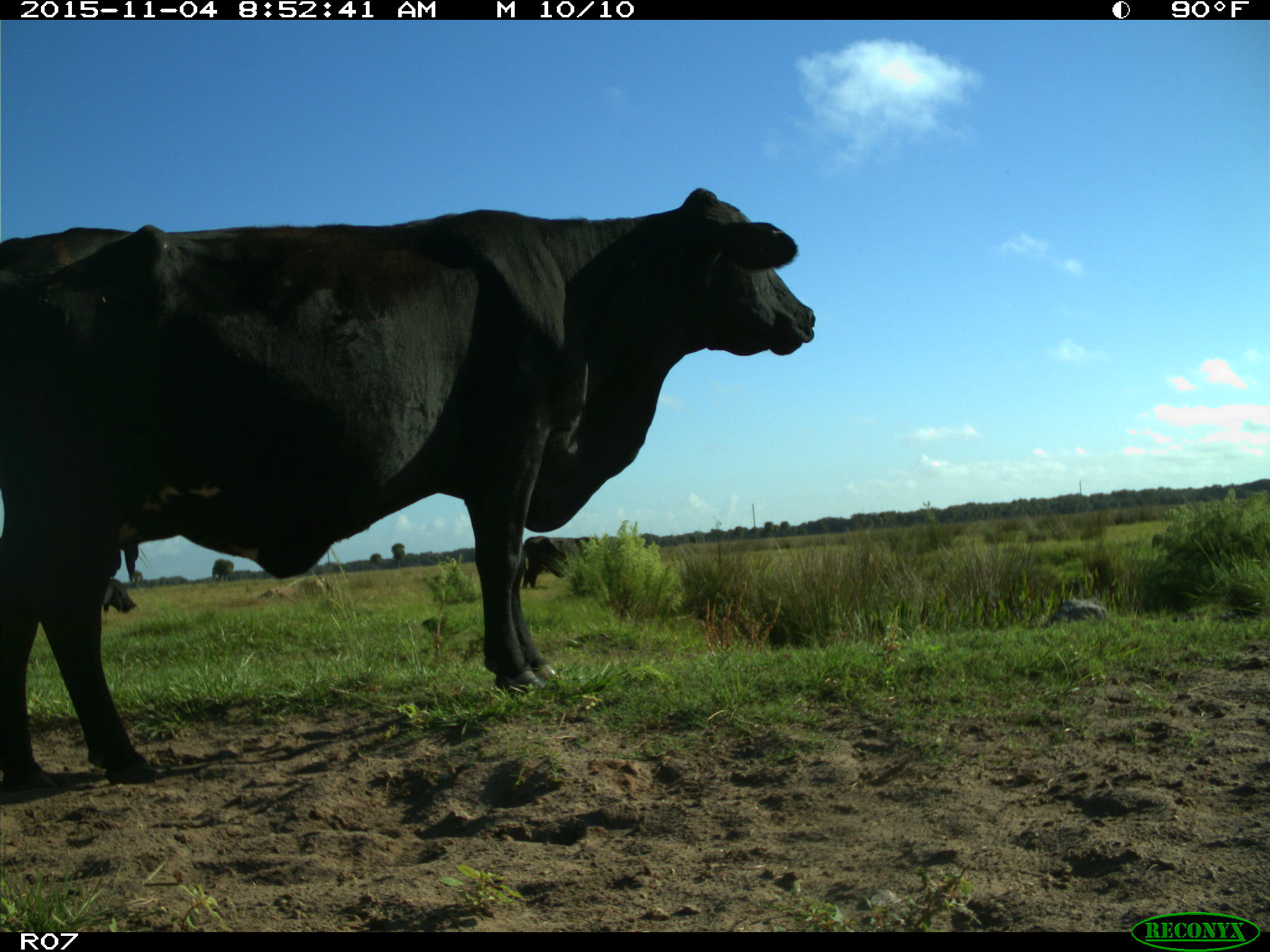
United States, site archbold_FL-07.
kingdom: Animalia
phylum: Chordata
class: Mammalia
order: Artiodactyla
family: Bovidae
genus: Bos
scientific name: Bos taurus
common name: domestic cow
Bos taurus (domestic cow).